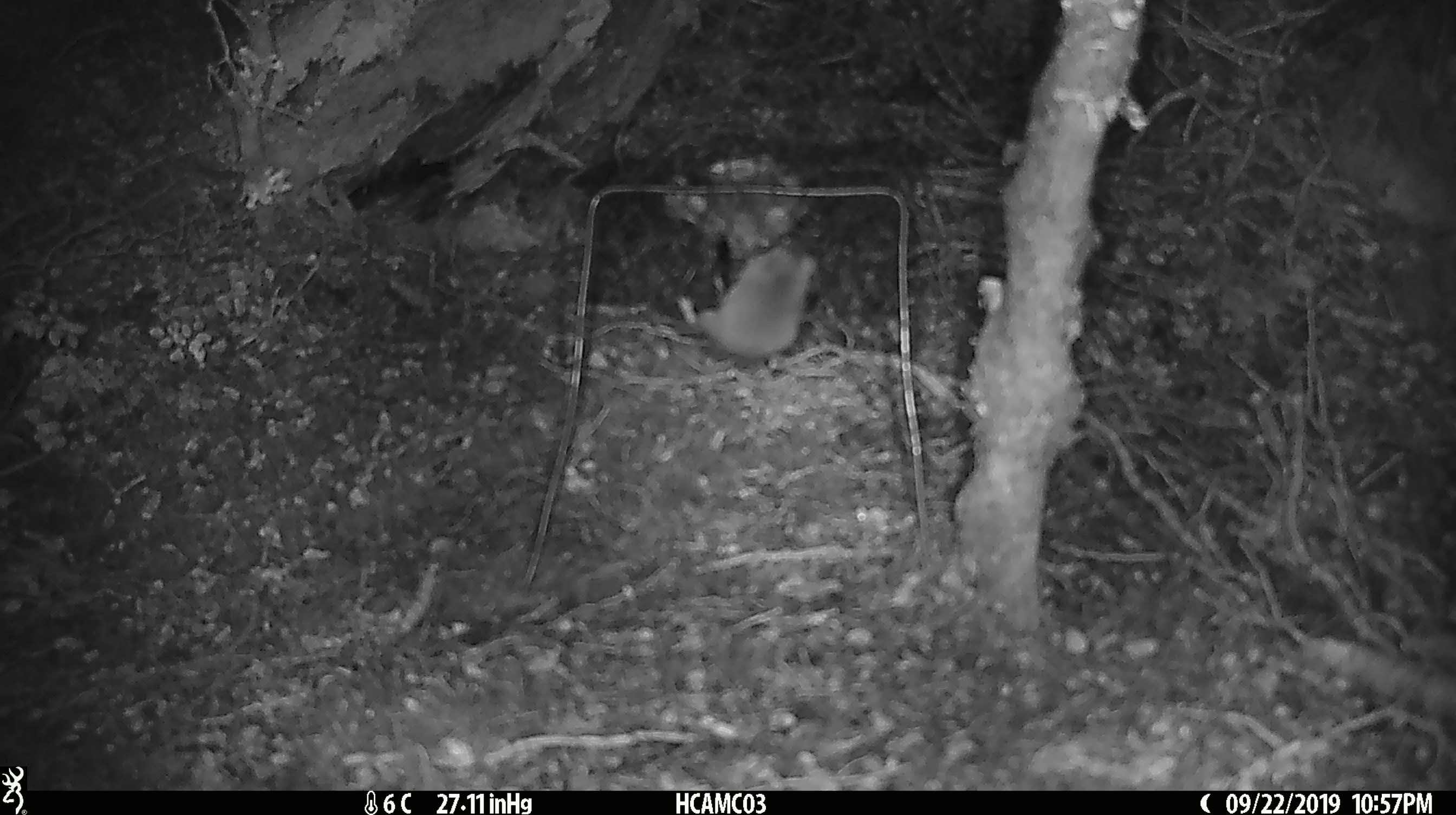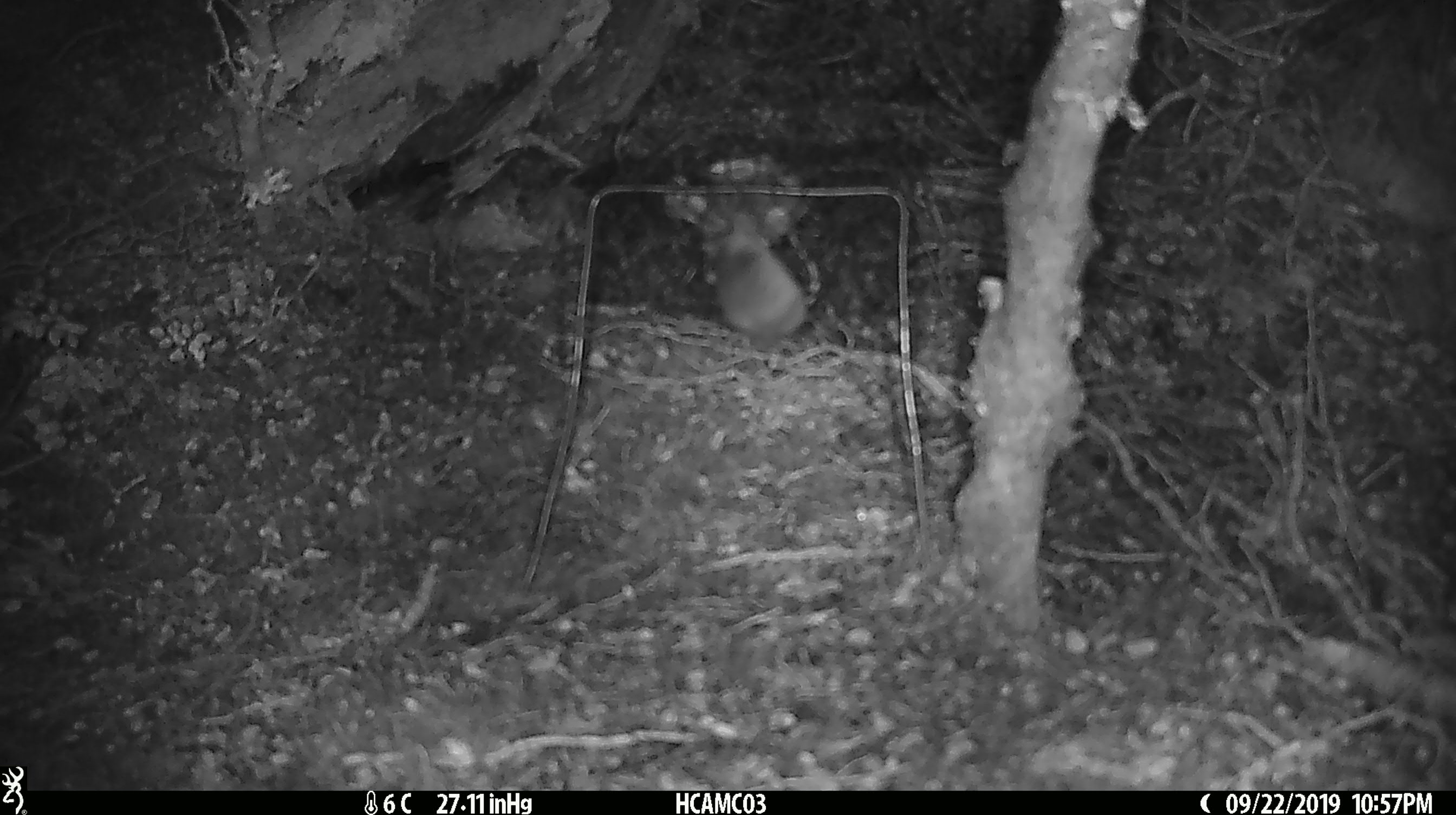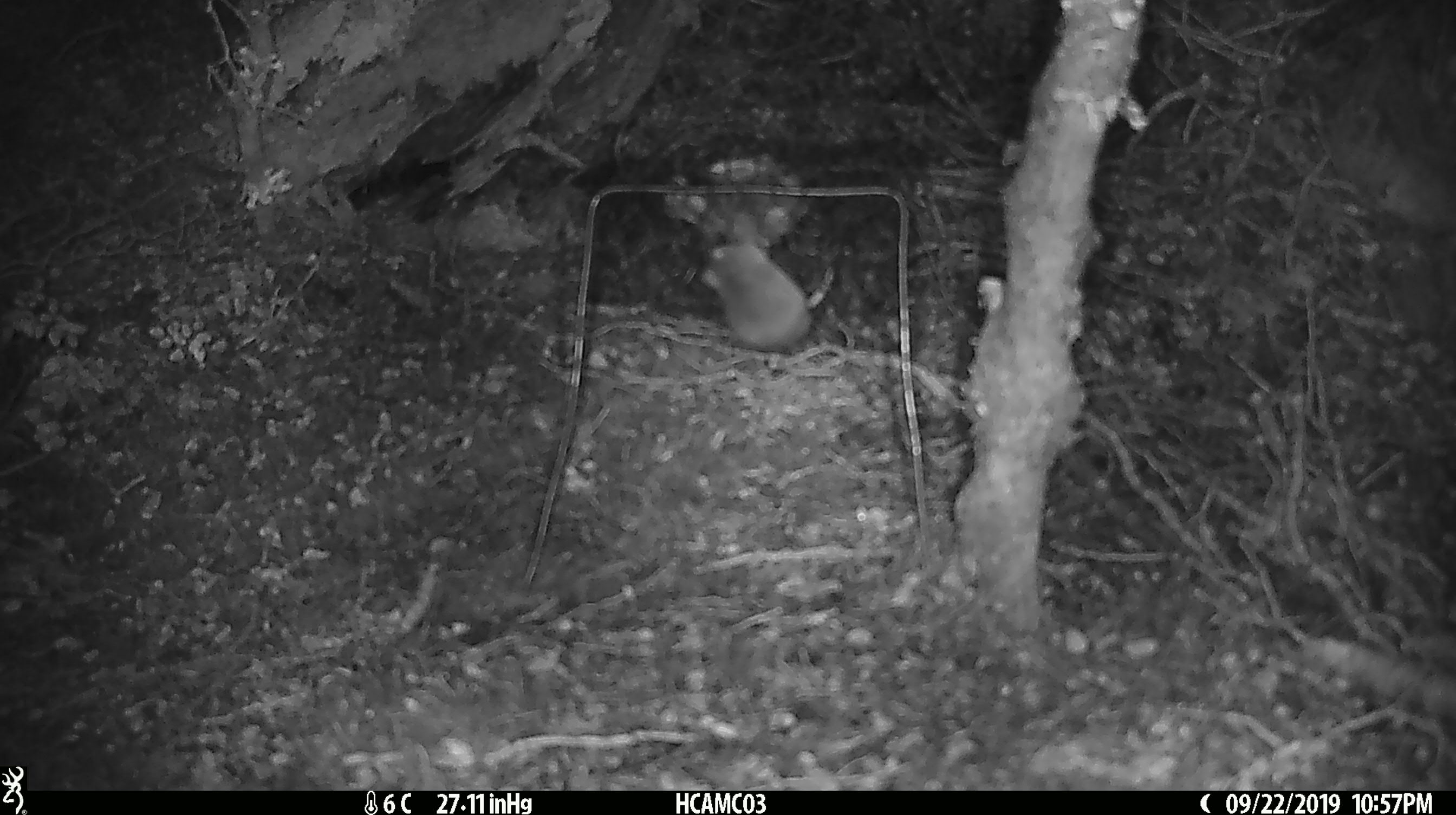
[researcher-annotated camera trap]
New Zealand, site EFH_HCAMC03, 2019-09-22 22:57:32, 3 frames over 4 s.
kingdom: Animalia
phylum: Chordata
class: Mammalia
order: Rodentia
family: Muridae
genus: Mus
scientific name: Mus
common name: mouse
Mouse (Mus).